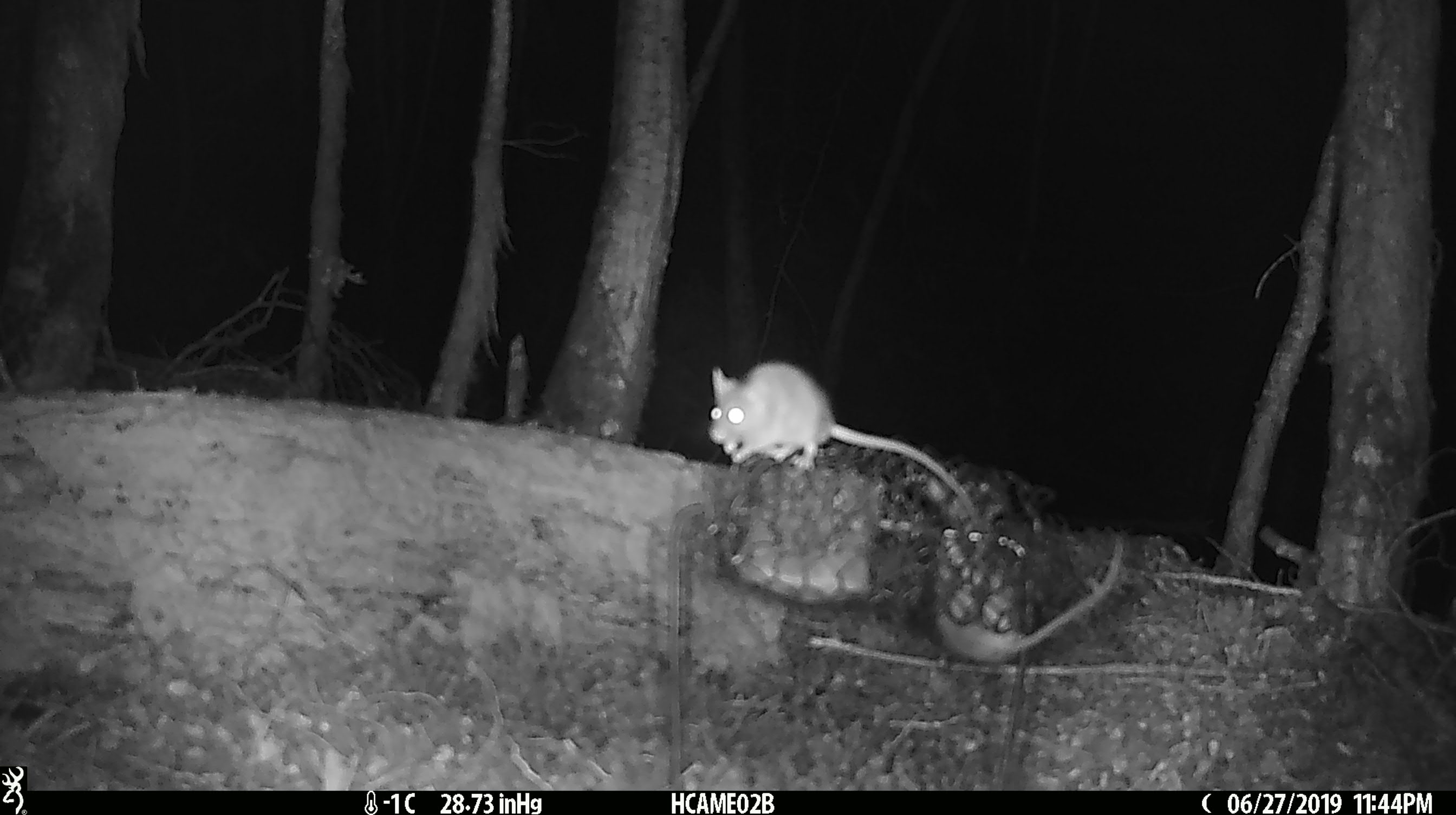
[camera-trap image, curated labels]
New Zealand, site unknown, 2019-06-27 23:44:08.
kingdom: Animalia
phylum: Chordata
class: Mammalia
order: Rodentia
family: Muridae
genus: Mus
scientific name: Mus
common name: mouse